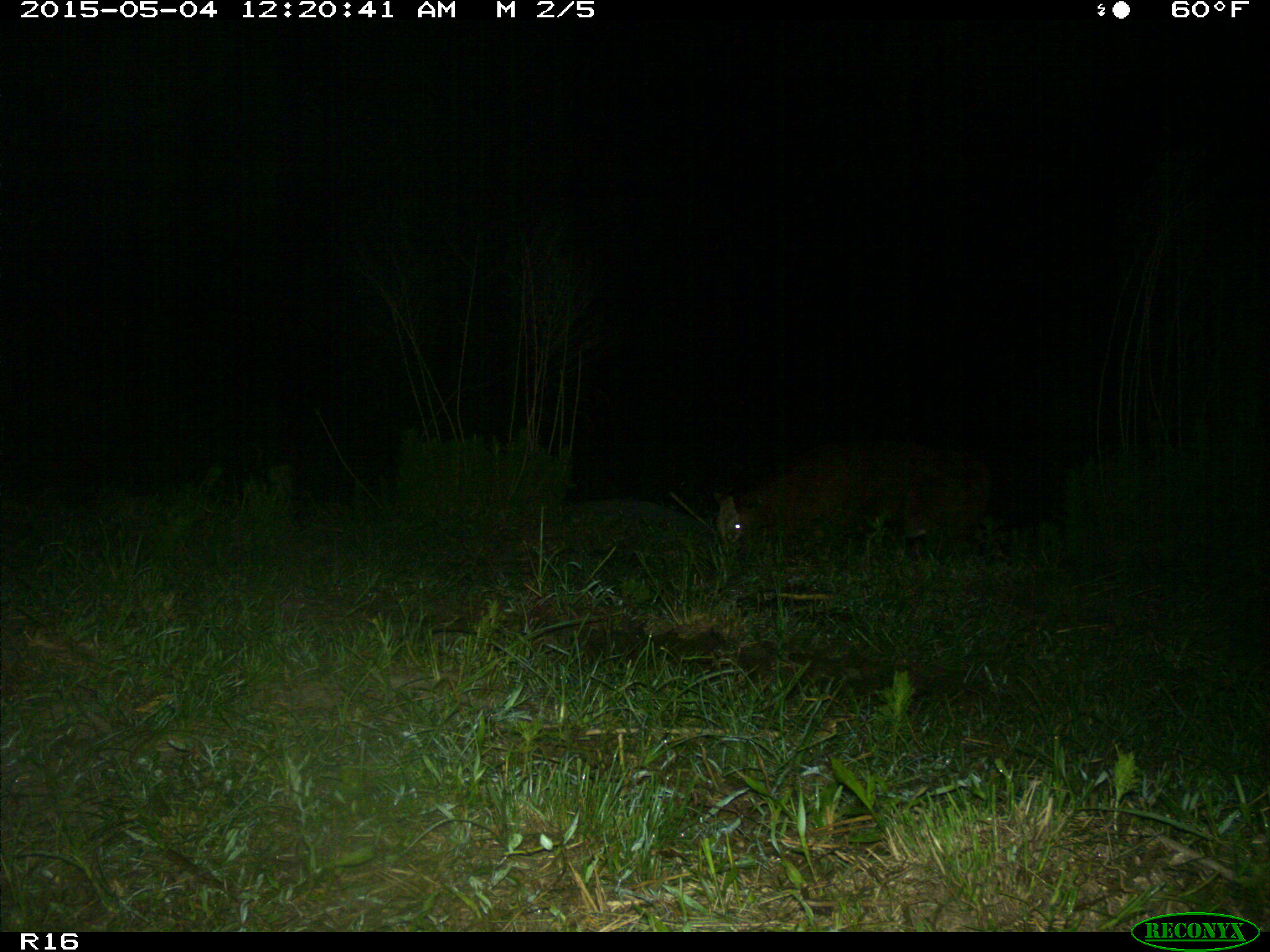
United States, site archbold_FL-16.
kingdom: Animalia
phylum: Chordata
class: Mammalia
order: Artiodactyla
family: Bovidae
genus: Bos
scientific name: Bos taurus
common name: domestic cow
Bos taurus (domestic cow).